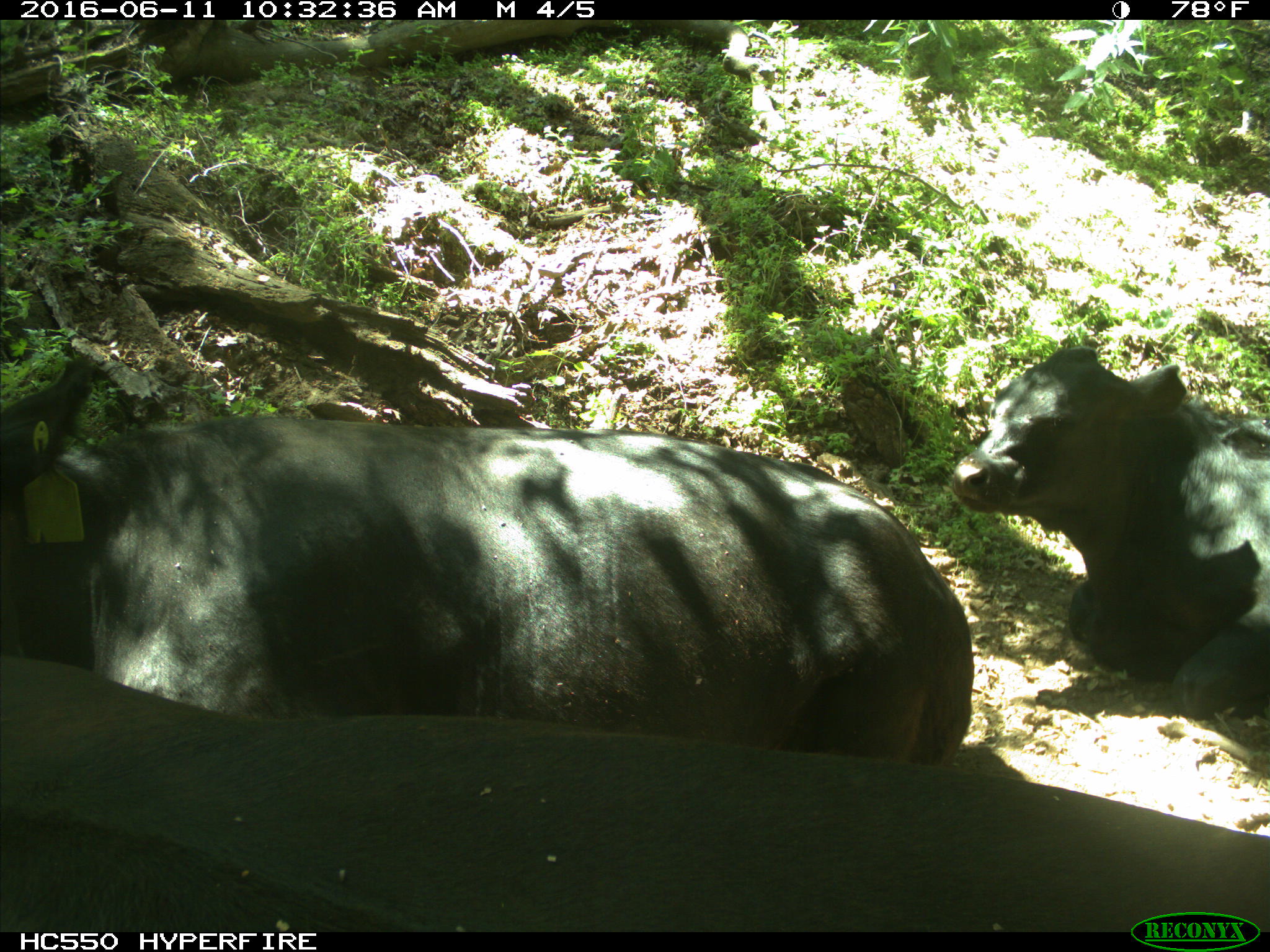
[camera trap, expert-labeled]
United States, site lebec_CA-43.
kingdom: Animalia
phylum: Chordata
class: Mammalia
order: Artiodactyla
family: Bovidae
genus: Bos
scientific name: Bos taurus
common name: domestic cow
Bos taurus (domestic cow).